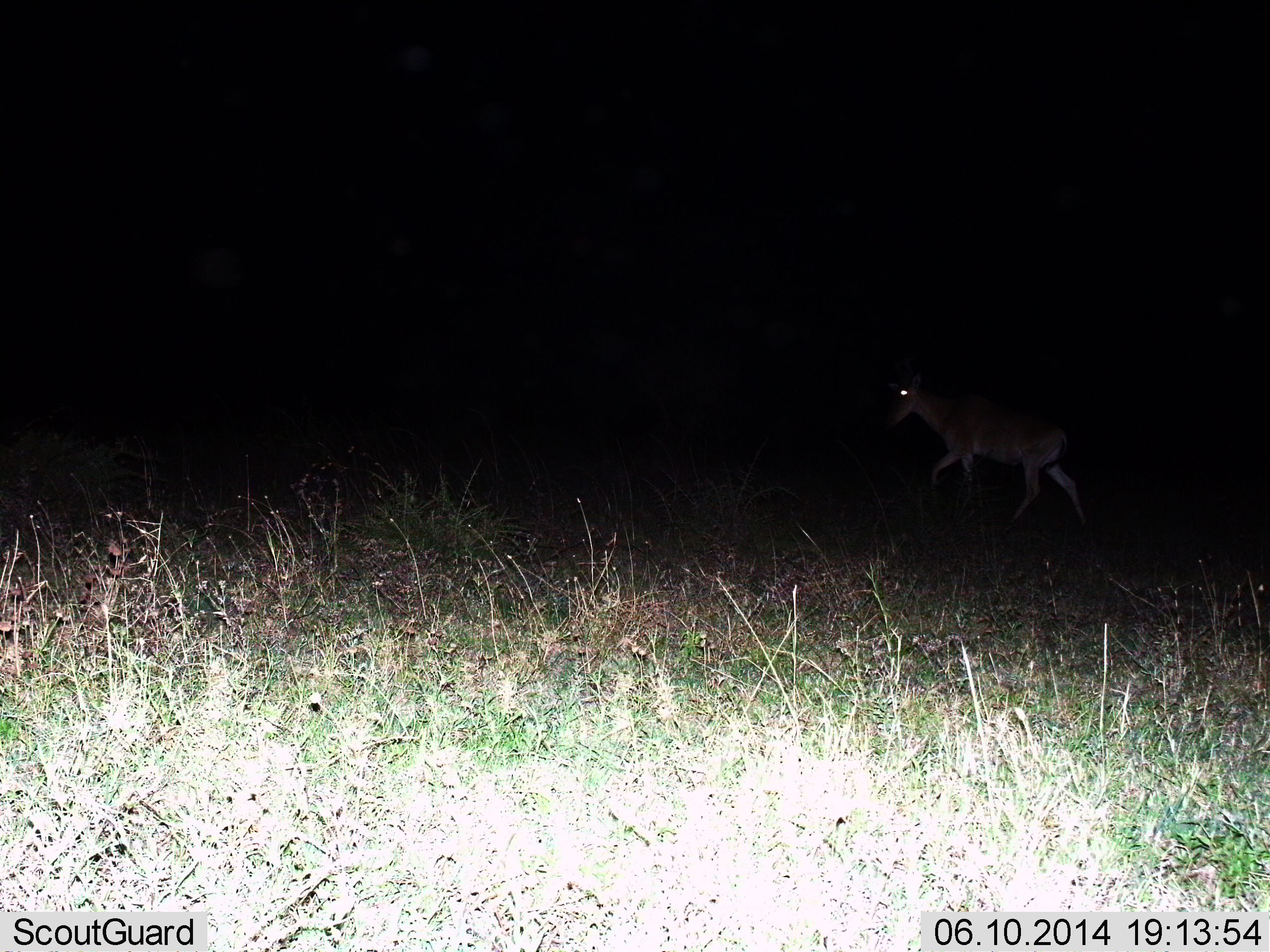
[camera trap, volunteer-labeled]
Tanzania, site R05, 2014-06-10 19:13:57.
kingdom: Animalia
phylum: Chordata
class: Mammalia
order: Artiodactyla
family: Bovidae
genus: Alcelaphus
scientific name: Alcelaphus buselaphus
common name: hartebeest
Hartebeest (Alcelaphus buselaphus), count 1. Behavior (volunteer vote fractions): standing 0%, resting 0%, moving 100%, interacting 0%. Young present (vote fraction): 0%. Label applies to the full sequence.